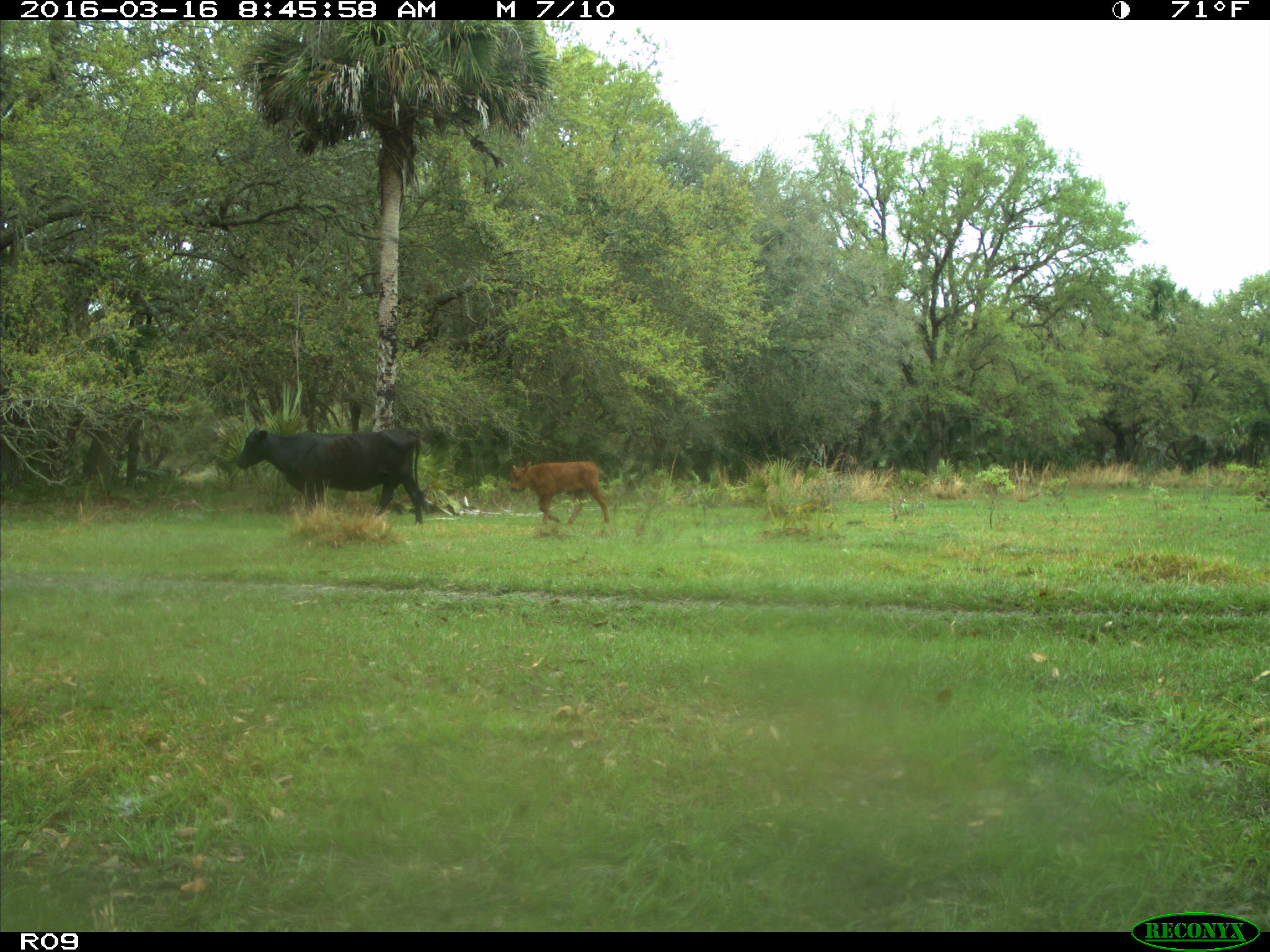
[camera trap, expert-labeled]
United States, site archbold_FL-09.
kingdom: Animalia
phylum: Chordata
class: Mammalia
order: Artiodactyla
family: Bovidae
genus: Bos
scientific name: Bos taurus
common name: domestic cow